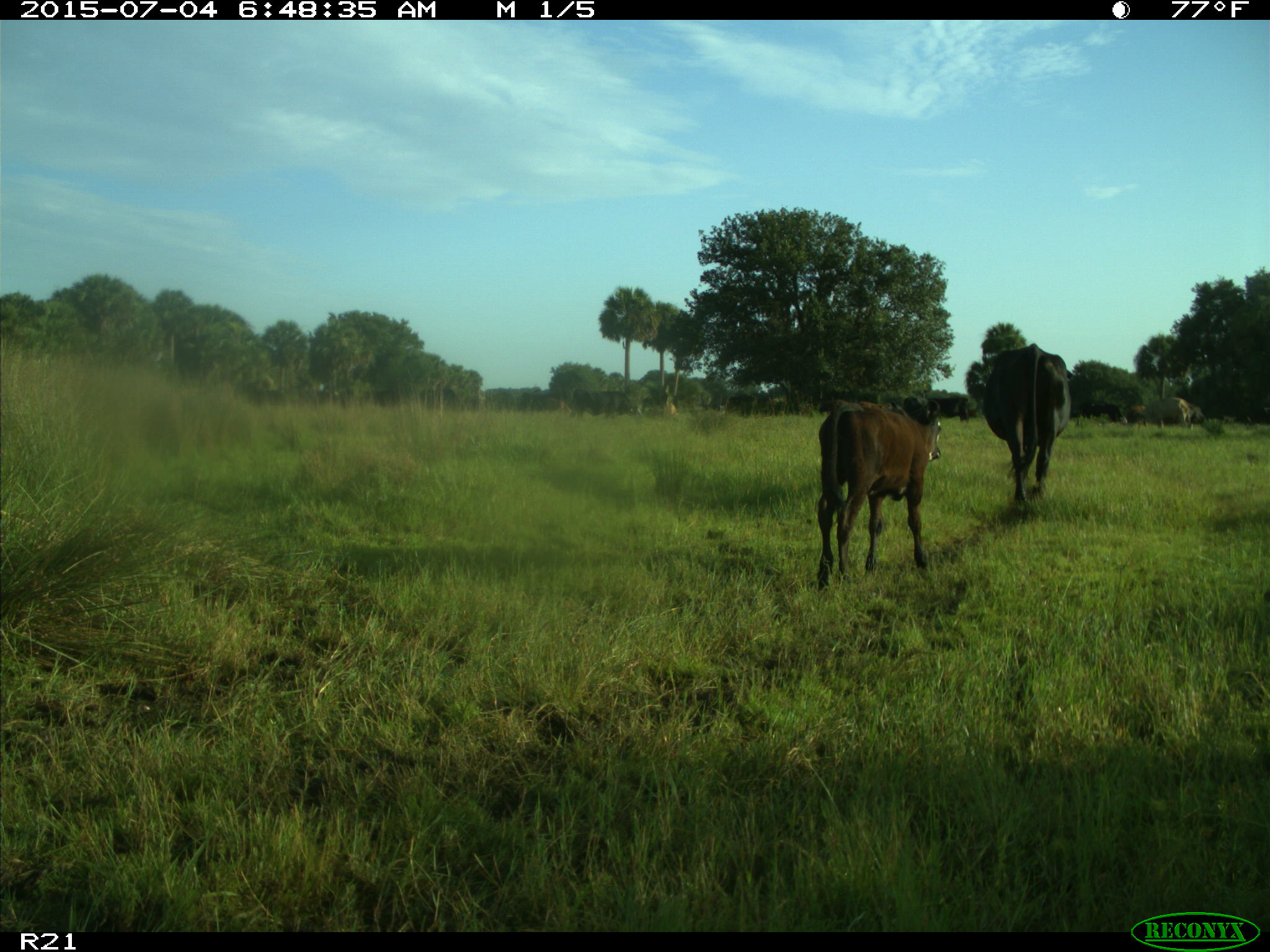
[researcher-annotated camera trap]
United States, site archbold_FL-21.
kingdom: Animalia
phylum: Chordata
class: Mammalia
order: Artiodactyla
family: Bovidae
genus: Bos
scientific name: Bos taurus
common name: domestic cow